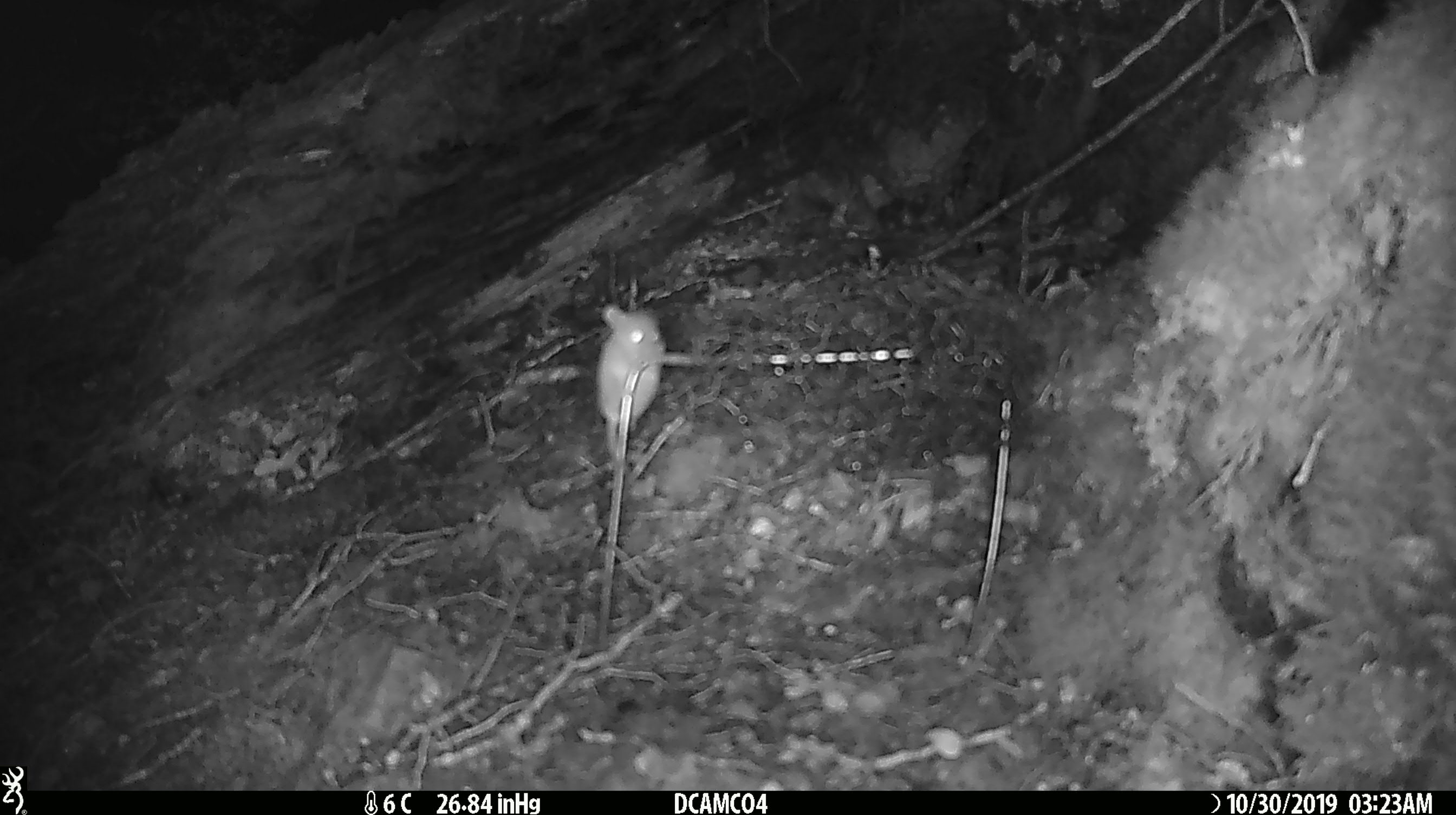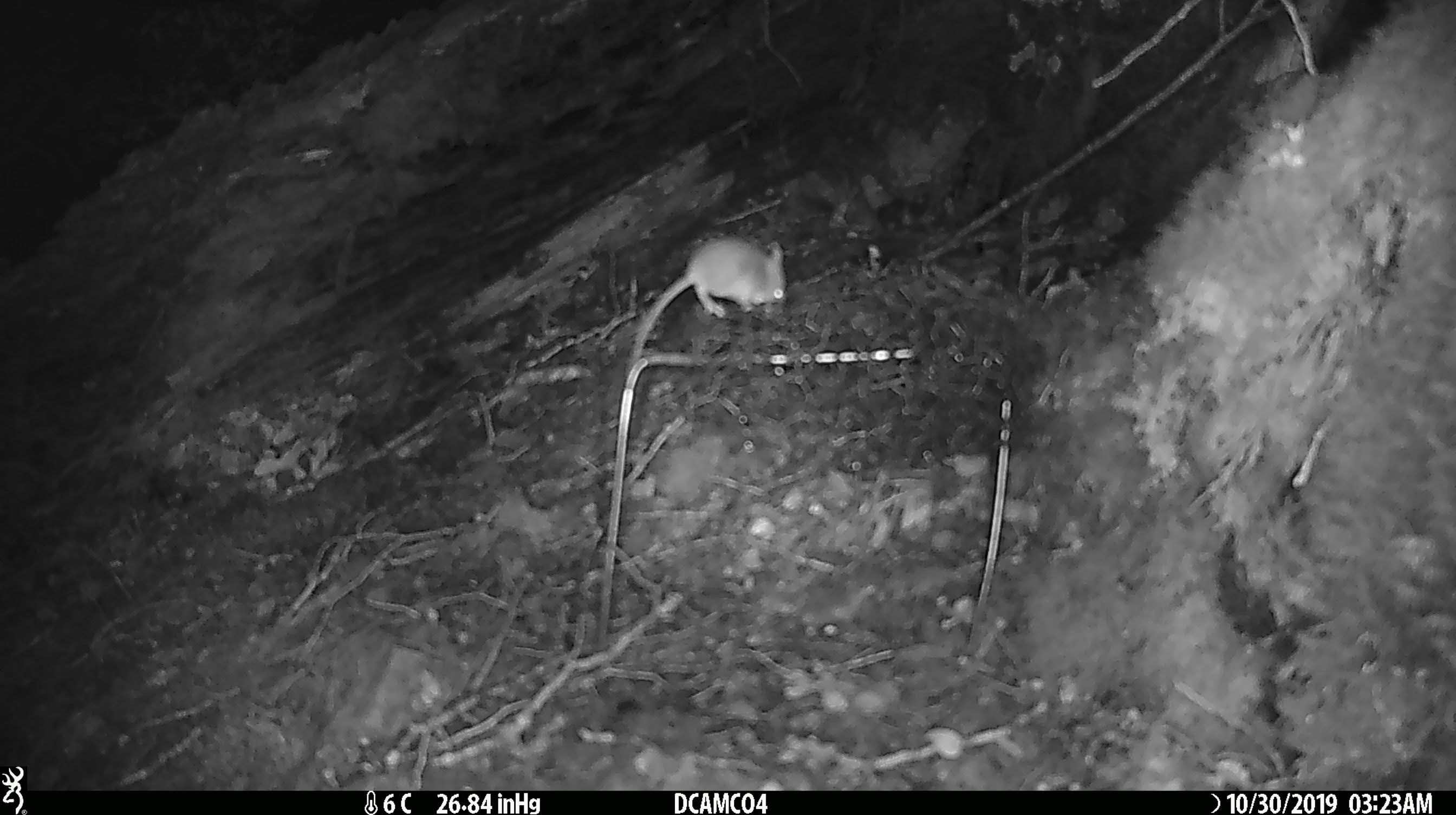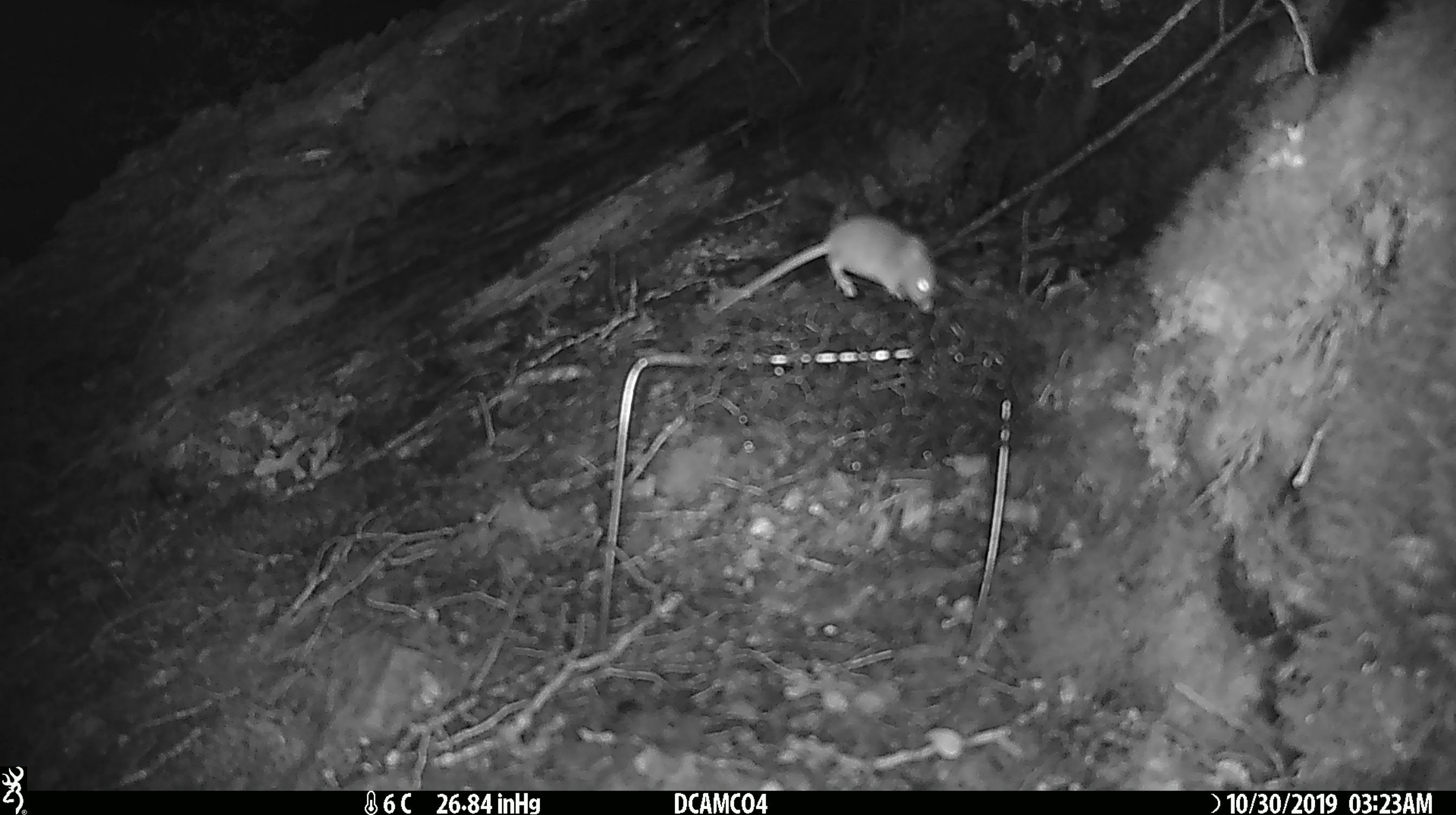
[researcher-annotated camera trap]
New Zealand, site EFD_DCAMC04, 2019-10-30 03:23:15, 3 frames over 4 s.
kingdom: Animalia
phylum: Chordata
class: Mammalia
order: Rodentia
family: Muridae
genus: Mus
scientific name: Mus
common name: mouse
Mouse (Mus).